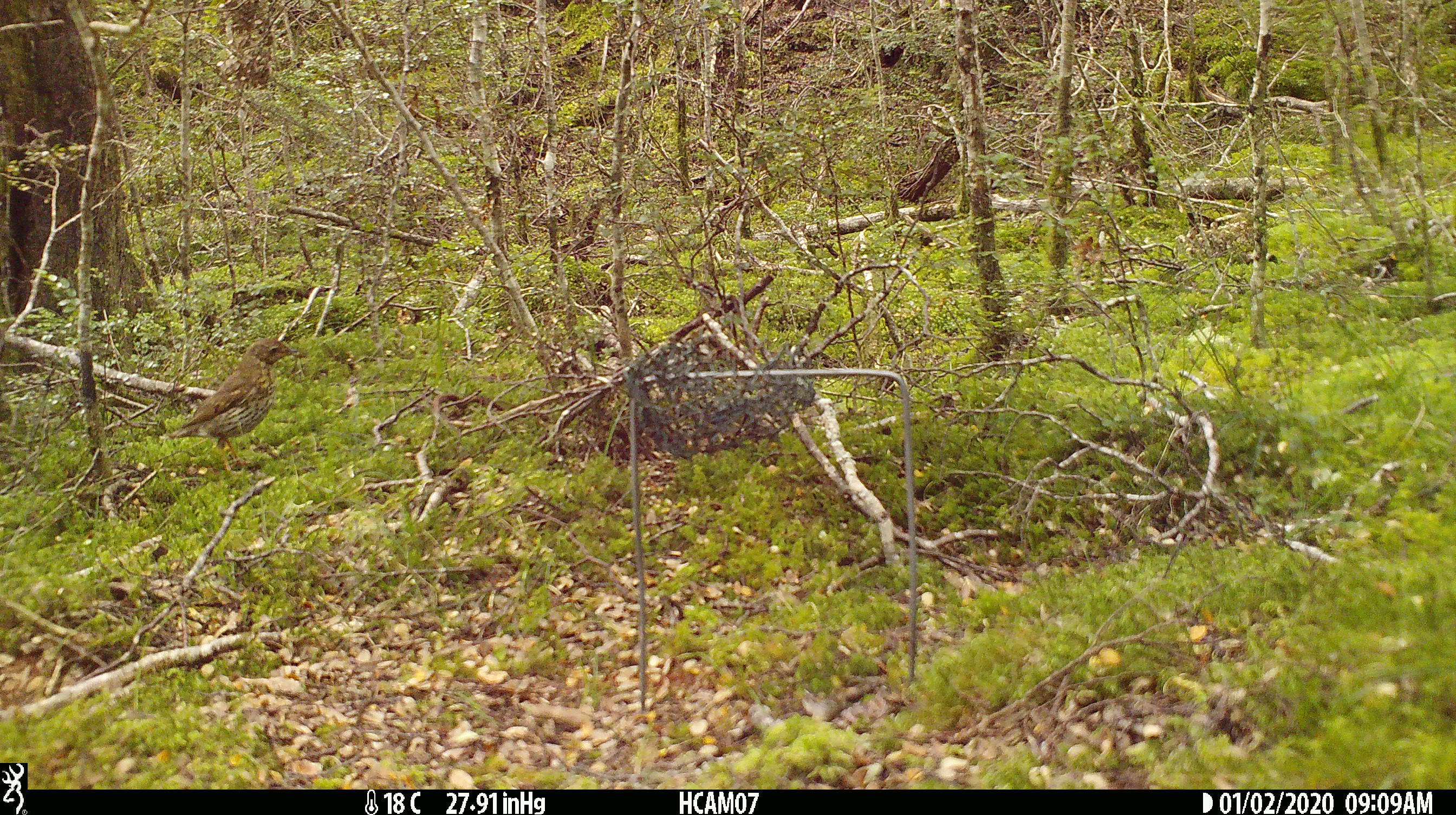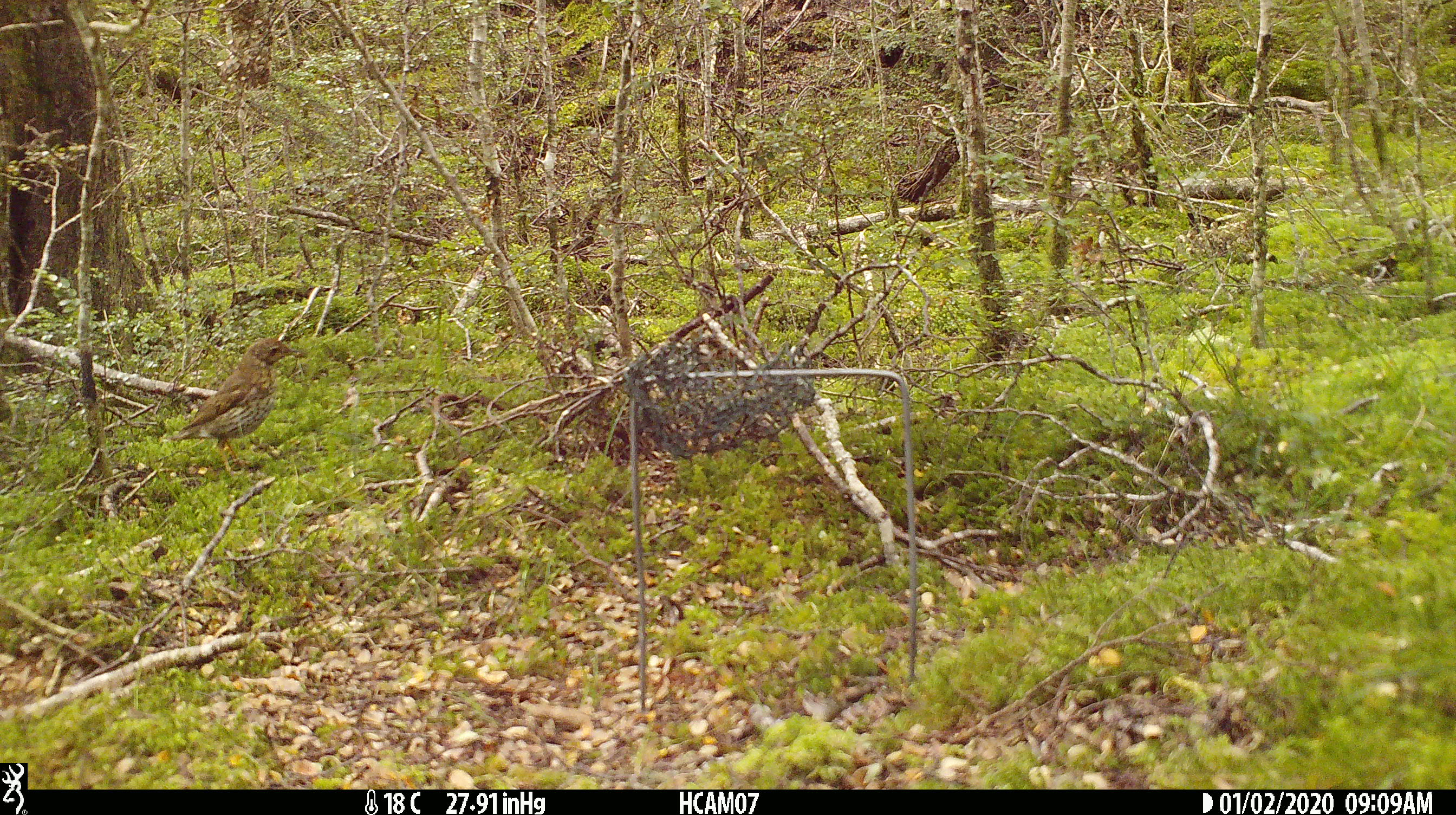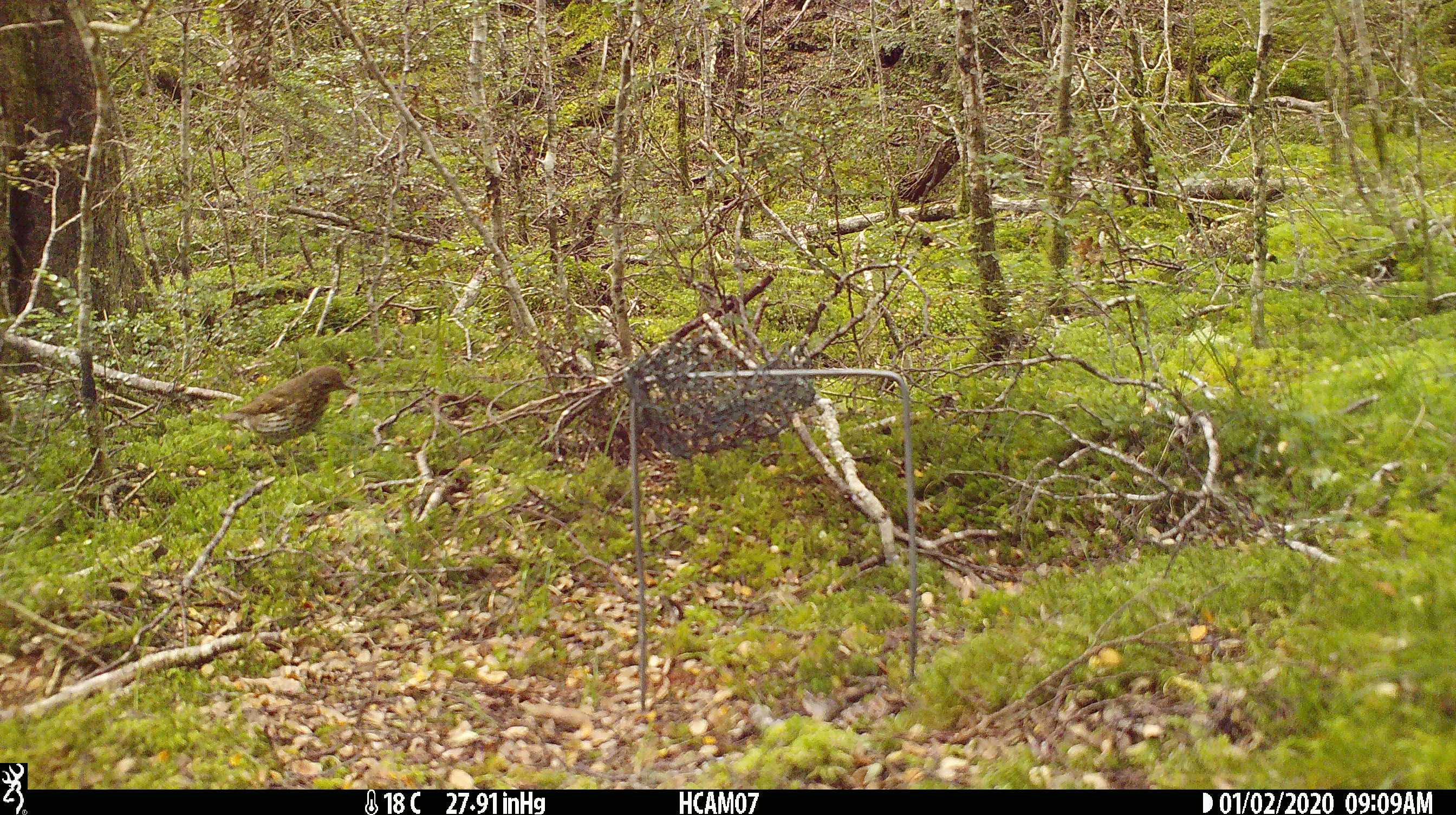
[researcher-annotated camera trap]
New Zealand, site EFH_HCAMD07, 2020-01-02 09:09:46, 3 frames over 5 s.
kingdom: Animalia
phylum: Chordata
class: Aves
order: Passeriformes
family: Turdidae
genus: Turdus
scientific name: Turdus philomelos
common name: song thrush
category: thrush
Thrush (song thrush) (Turdus philomelos).